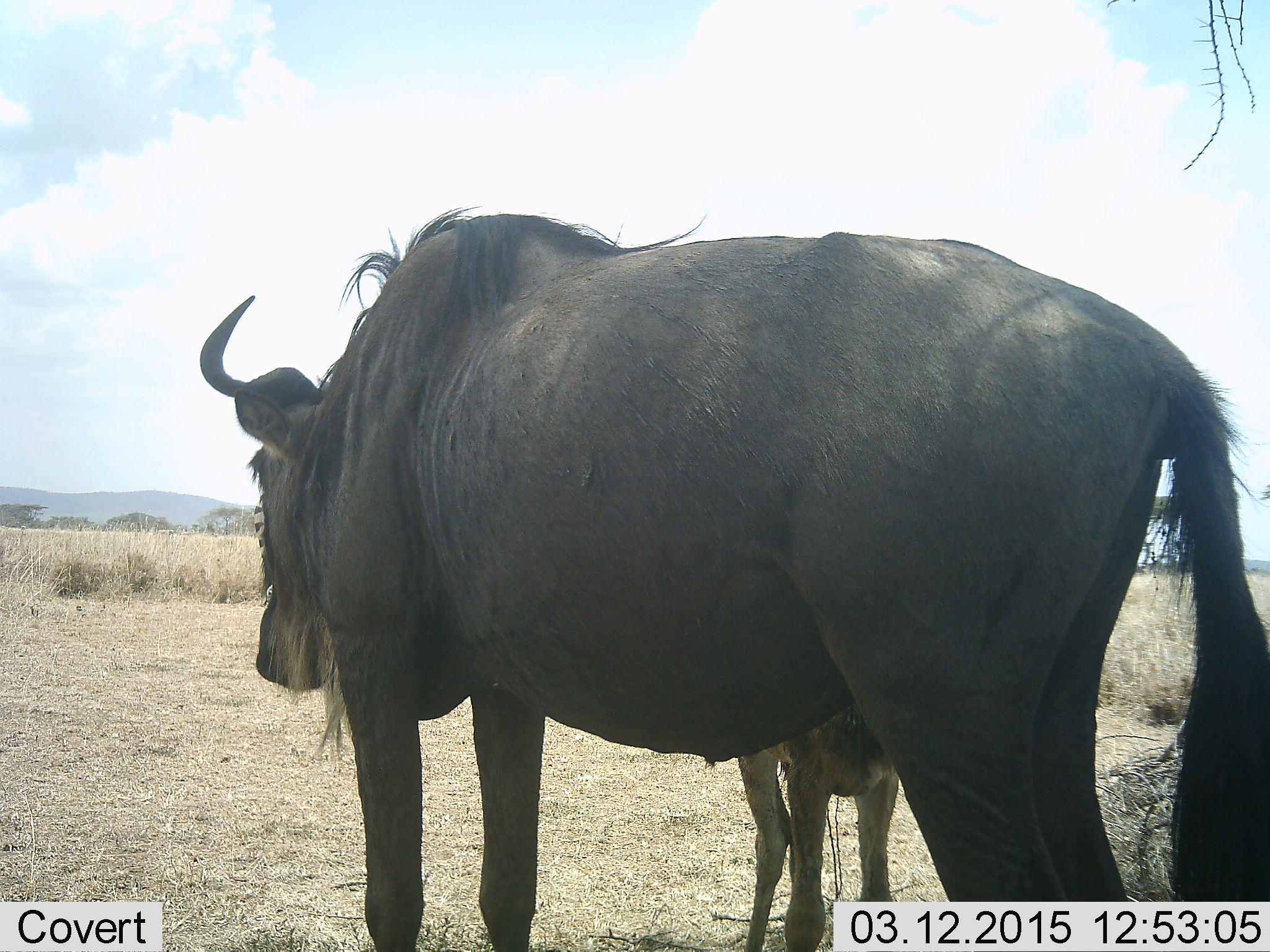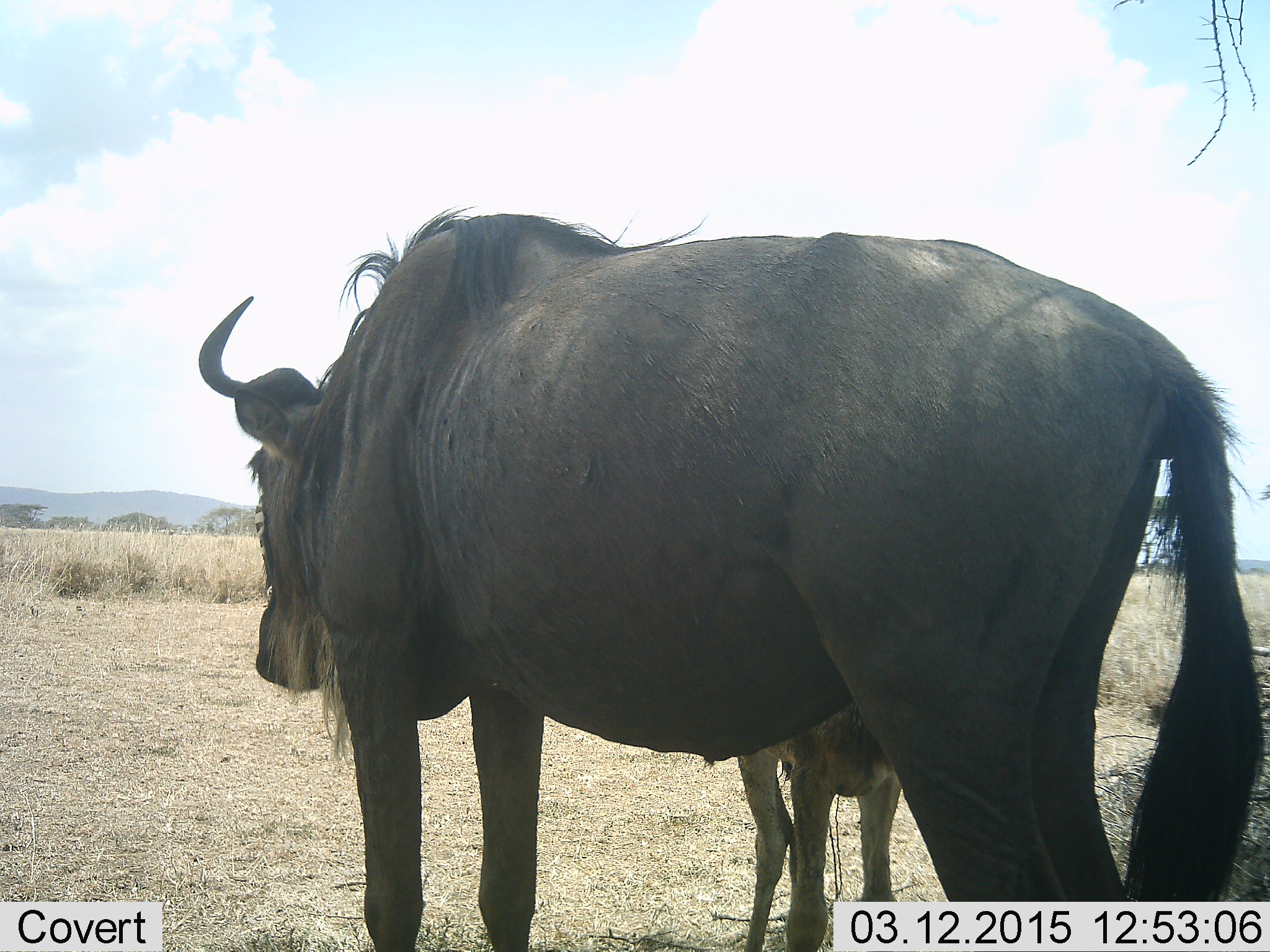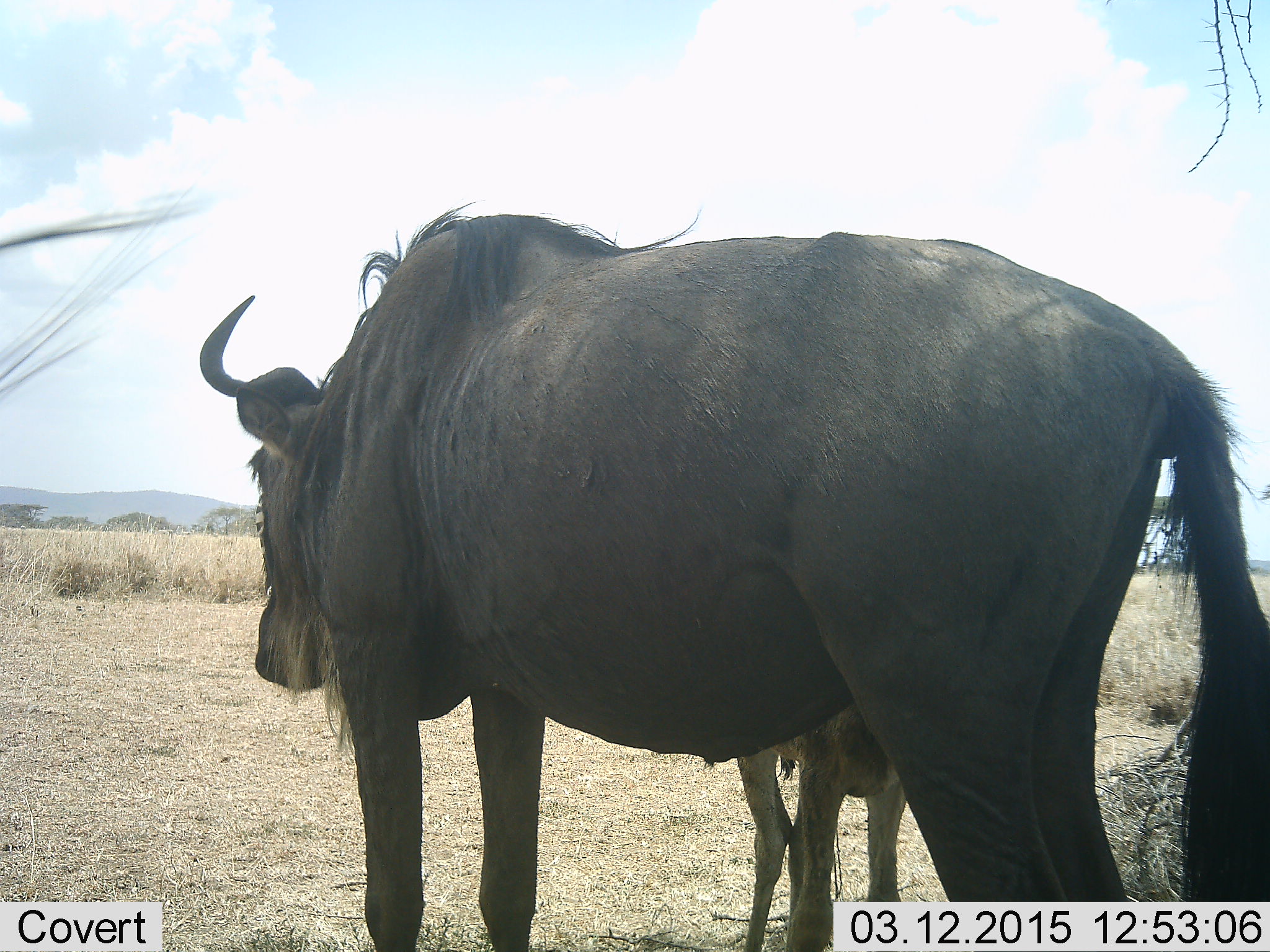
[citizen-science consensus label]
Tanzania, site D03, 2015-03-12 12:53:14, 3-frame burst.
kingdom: Animalia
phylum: Chordata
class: Mammalia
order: Artiodactyla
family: Bovidae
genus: Connochaetes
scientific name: Connochaetes taurinus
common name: blue wildebeest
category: wildebeest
Wildebeest (blue wildebeest) (Connochaetes taurinus), count 2. Behavior (volunteer vote fractions): standing 90%, resting 10%, moving 10%, interacting 0%. Young present (vote fraction): 70%. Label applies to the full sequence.